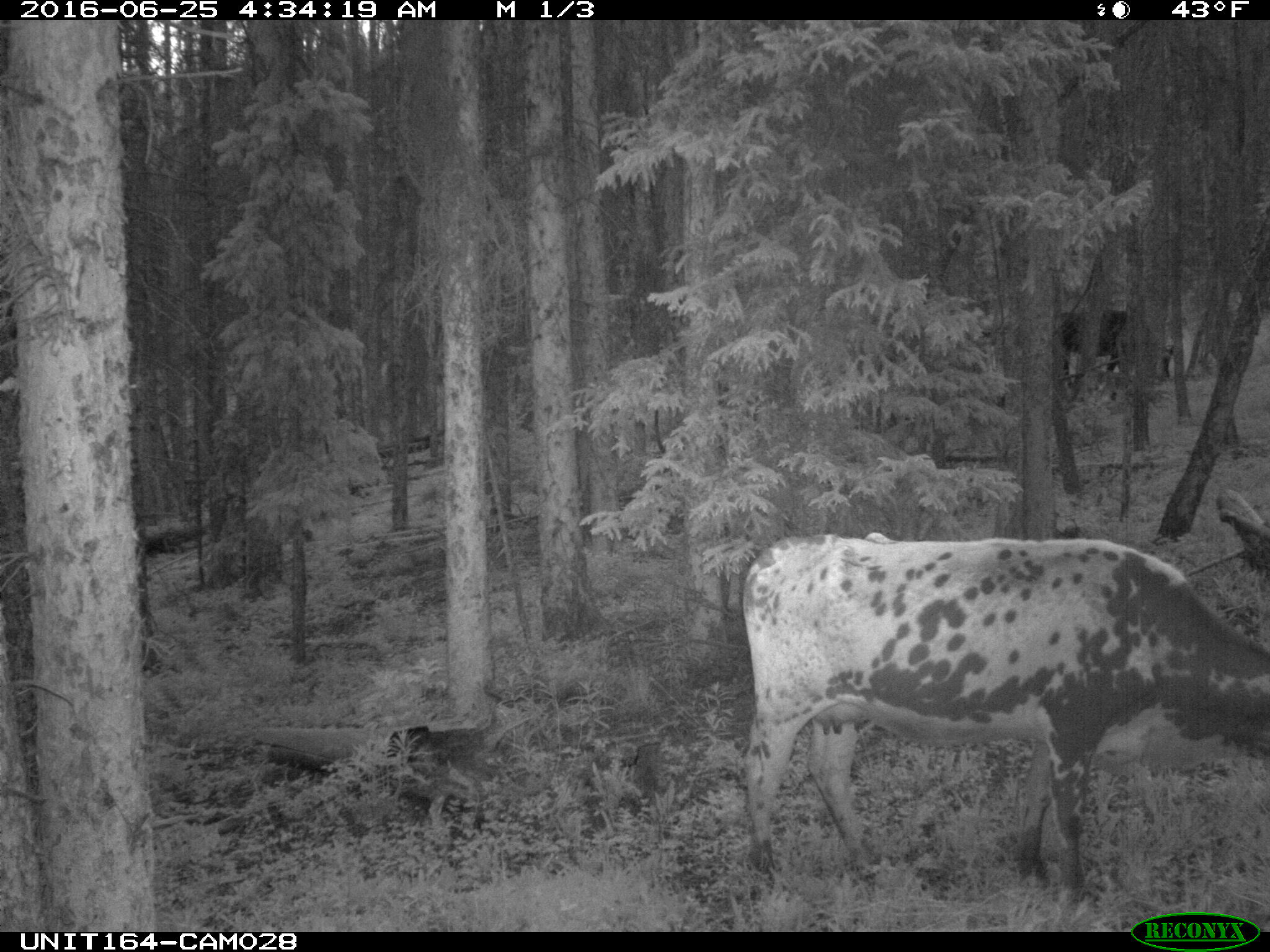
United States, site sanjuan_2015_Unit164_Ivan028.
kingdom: Animalia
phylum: Chordata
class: Mammalia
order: Artiodactyla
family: Bovidae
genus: Bos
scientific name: Bos taurus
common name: domestic cow